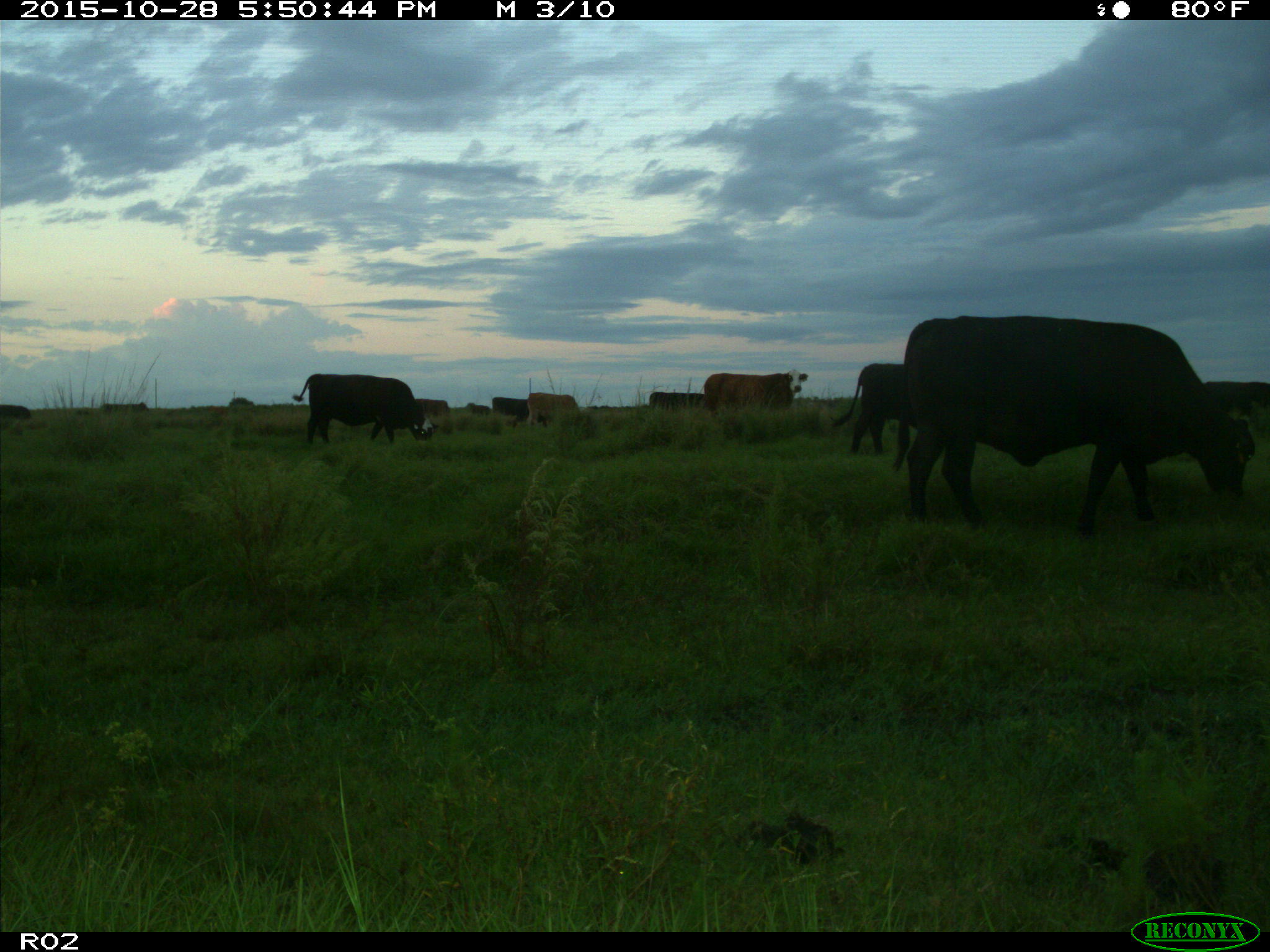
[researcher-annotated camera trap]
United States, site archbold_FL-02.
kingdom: Animalia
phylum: Chordata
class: Mammalia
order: Artiodactyla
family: Bovidae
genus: Bos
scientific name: Bos taurus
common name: domestic cow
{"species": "Bos taurus (domestic cow)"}